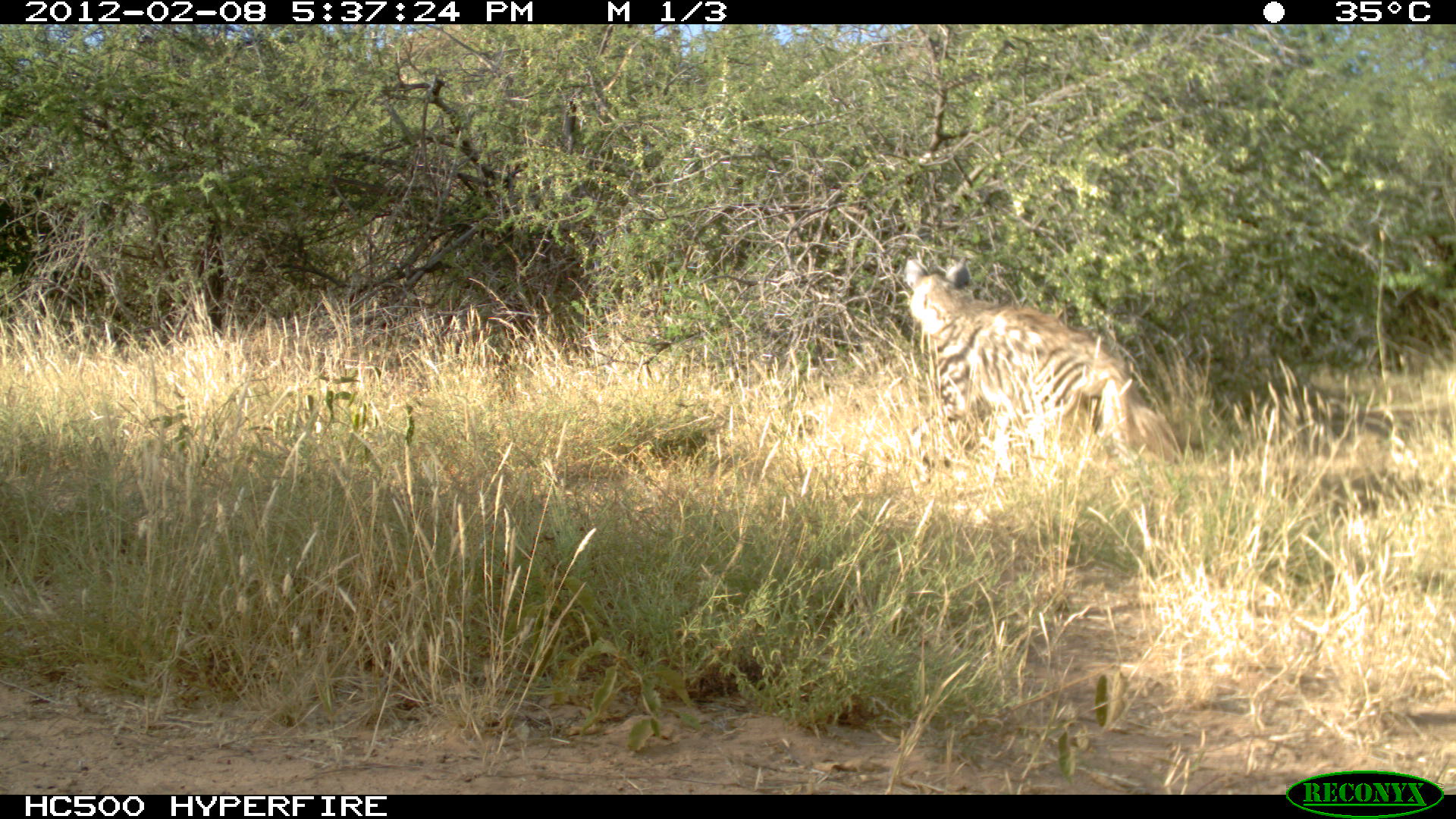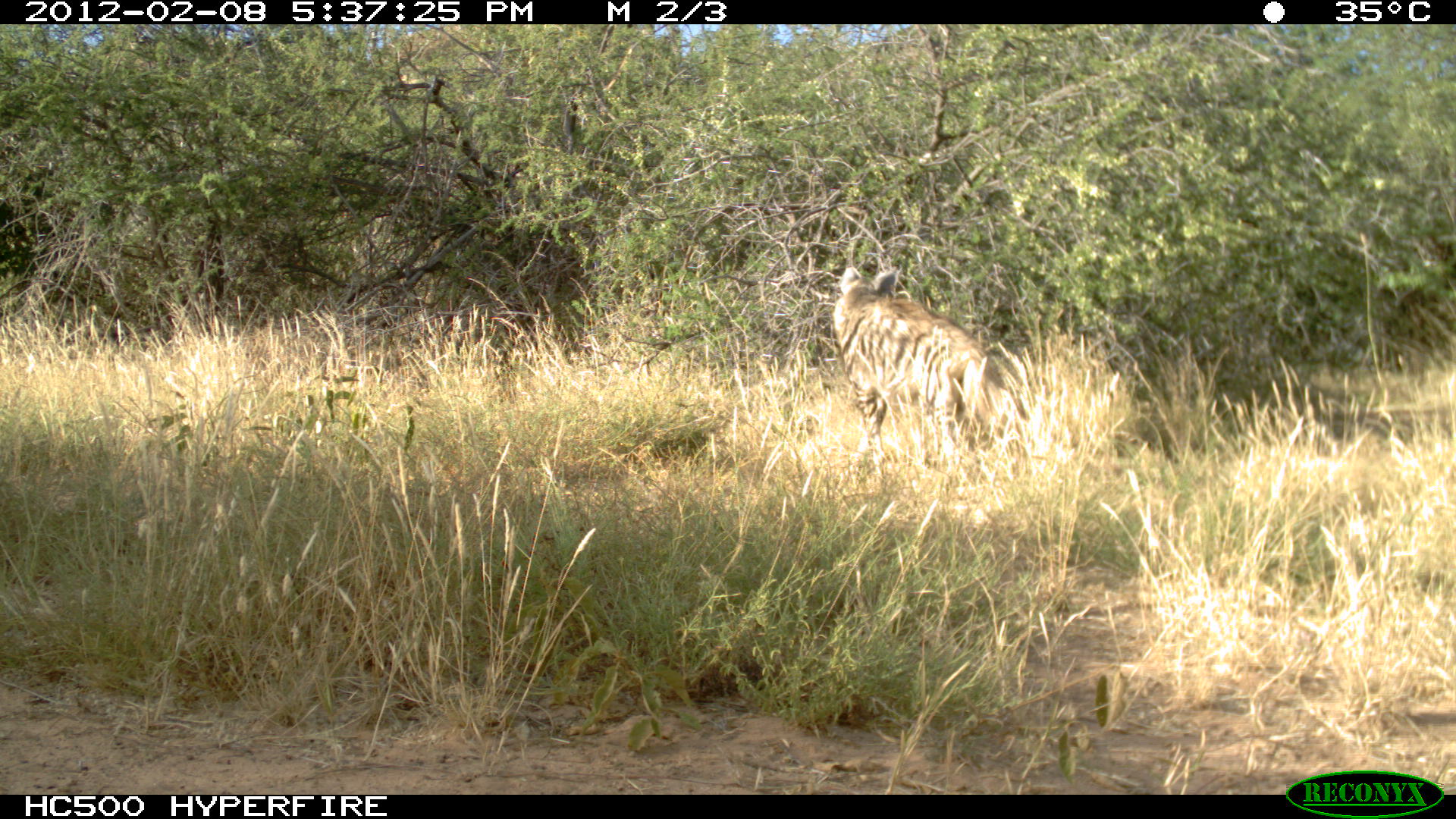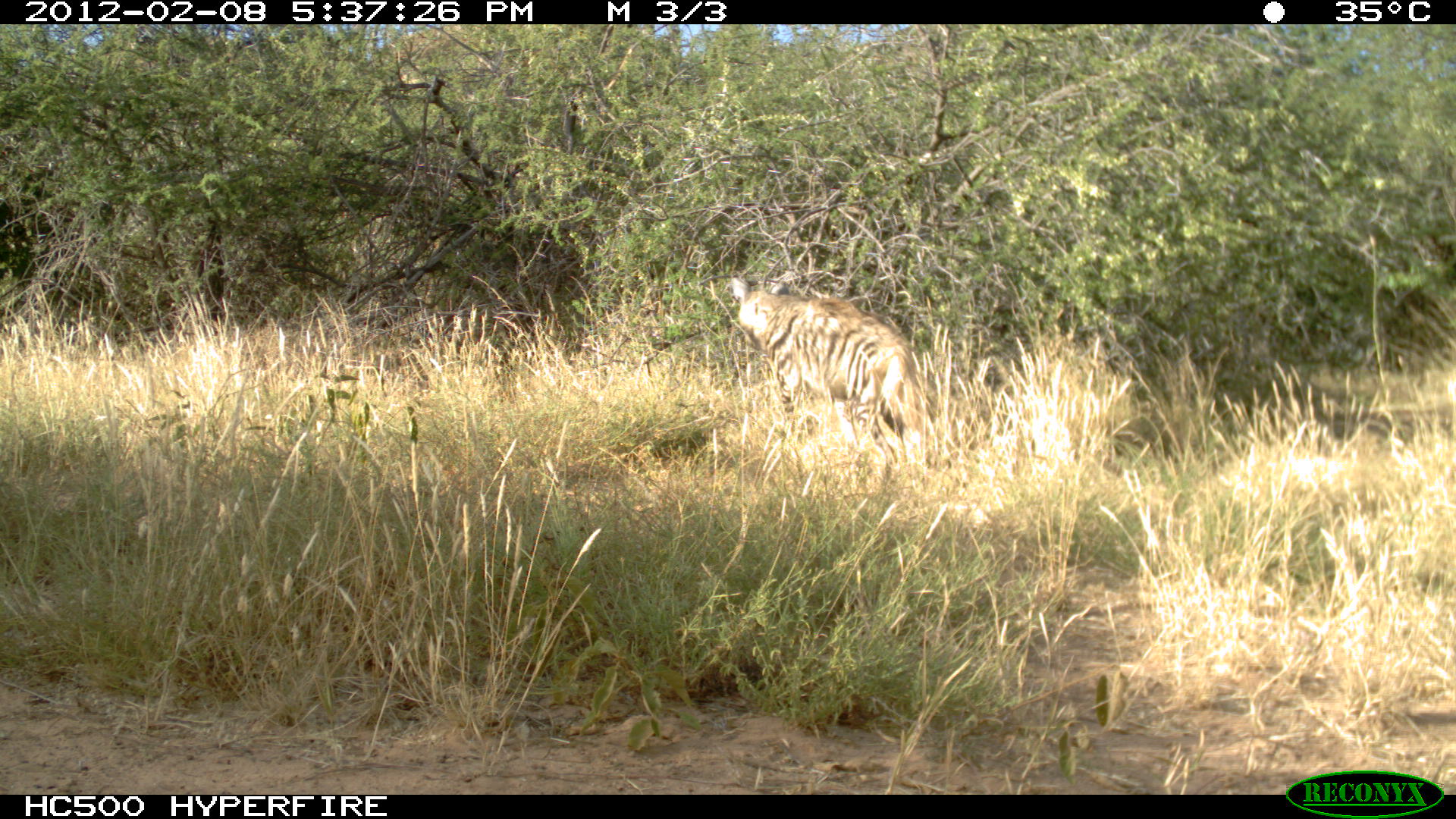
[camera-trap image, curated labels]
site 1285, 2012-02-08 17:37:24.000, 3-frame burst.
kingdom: Animalia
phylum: Chordata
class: Mammalia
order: Carnivora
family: Hyaenidae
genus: Hyaena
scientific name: Hyaena hyaena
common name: striped hyena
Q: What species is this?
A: Hyaena hyaena (striped hyena).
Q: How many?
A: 1.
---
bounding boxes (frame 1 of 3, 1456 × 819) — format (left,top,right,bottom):
hyaena hyaena: (902,252,1183,478)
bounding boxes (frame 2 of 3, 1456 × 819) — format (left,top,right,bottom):
hyaena hyaena: (828,266,1030,476)